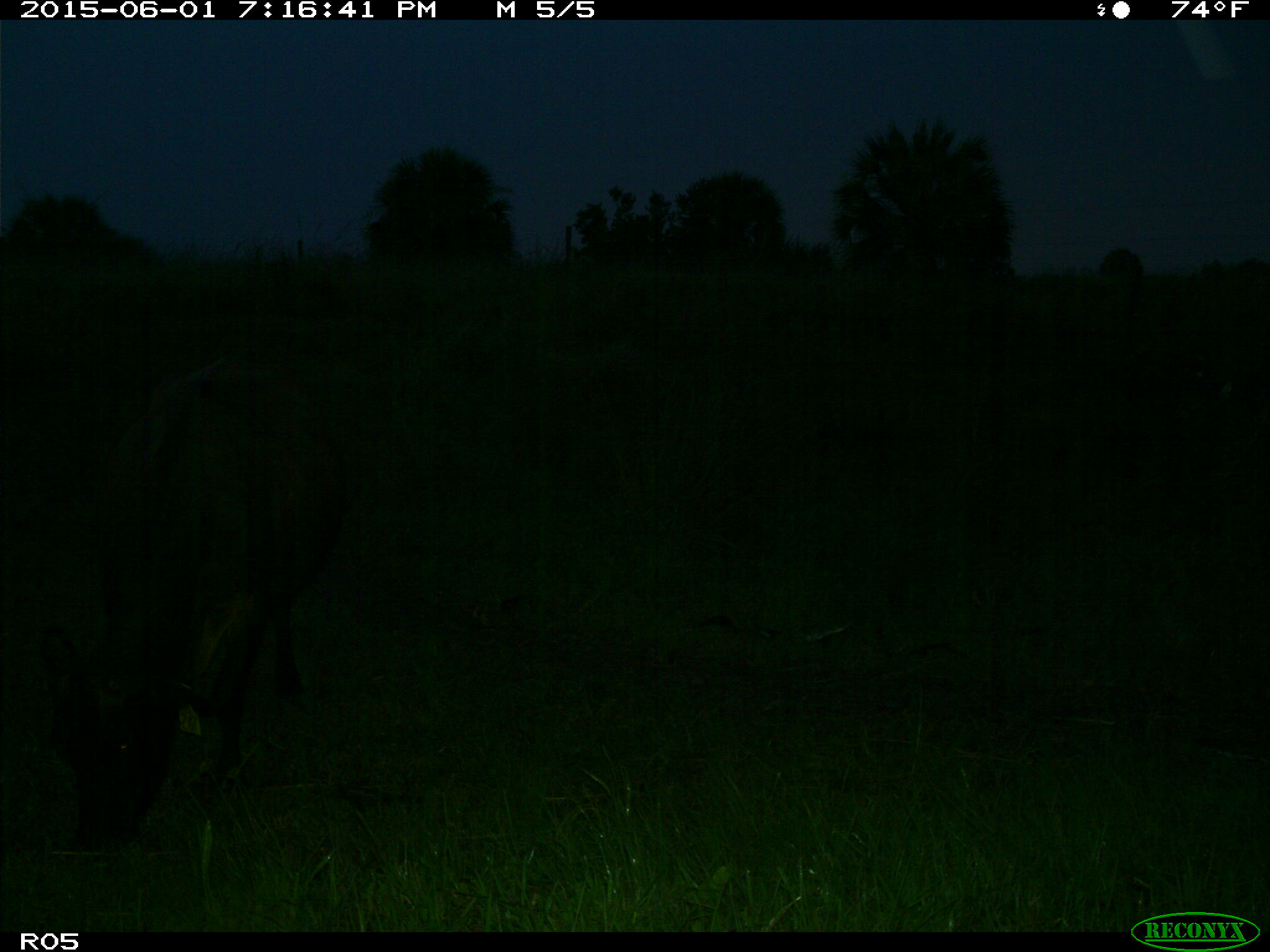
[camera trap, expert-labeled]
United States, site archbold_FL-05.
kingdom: Animalia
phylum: Chordata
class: Mammalia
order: Artiodactyla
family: Bovidae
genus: Bos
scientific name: Bos taurus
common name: domestic cow